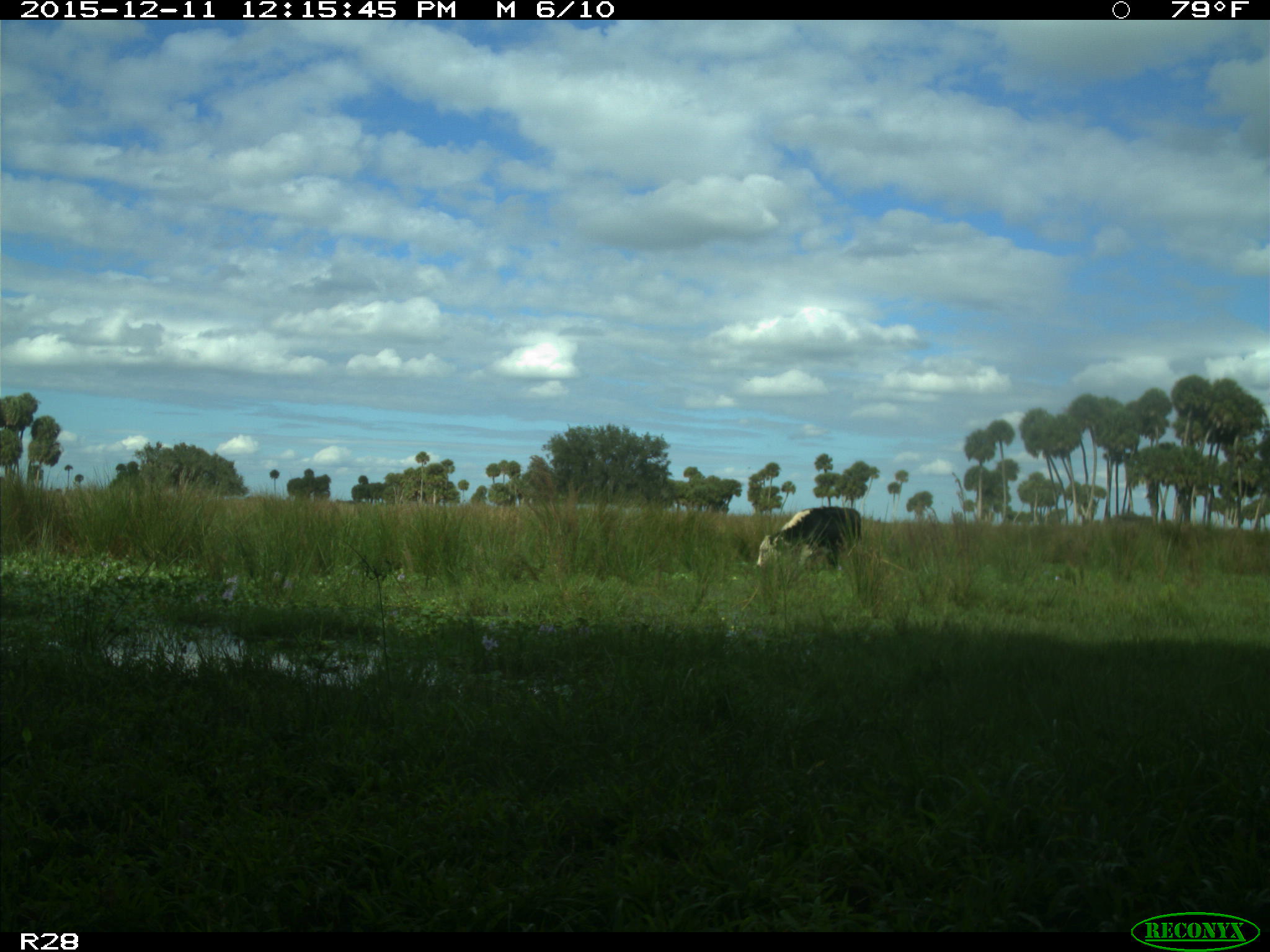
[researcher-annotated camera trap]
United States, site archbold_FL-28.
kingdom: Animalia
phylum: Chordata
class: Mammalia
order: Artiodactyla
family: Bovidae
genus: Bos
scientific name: Bos taurus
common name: domestic cow